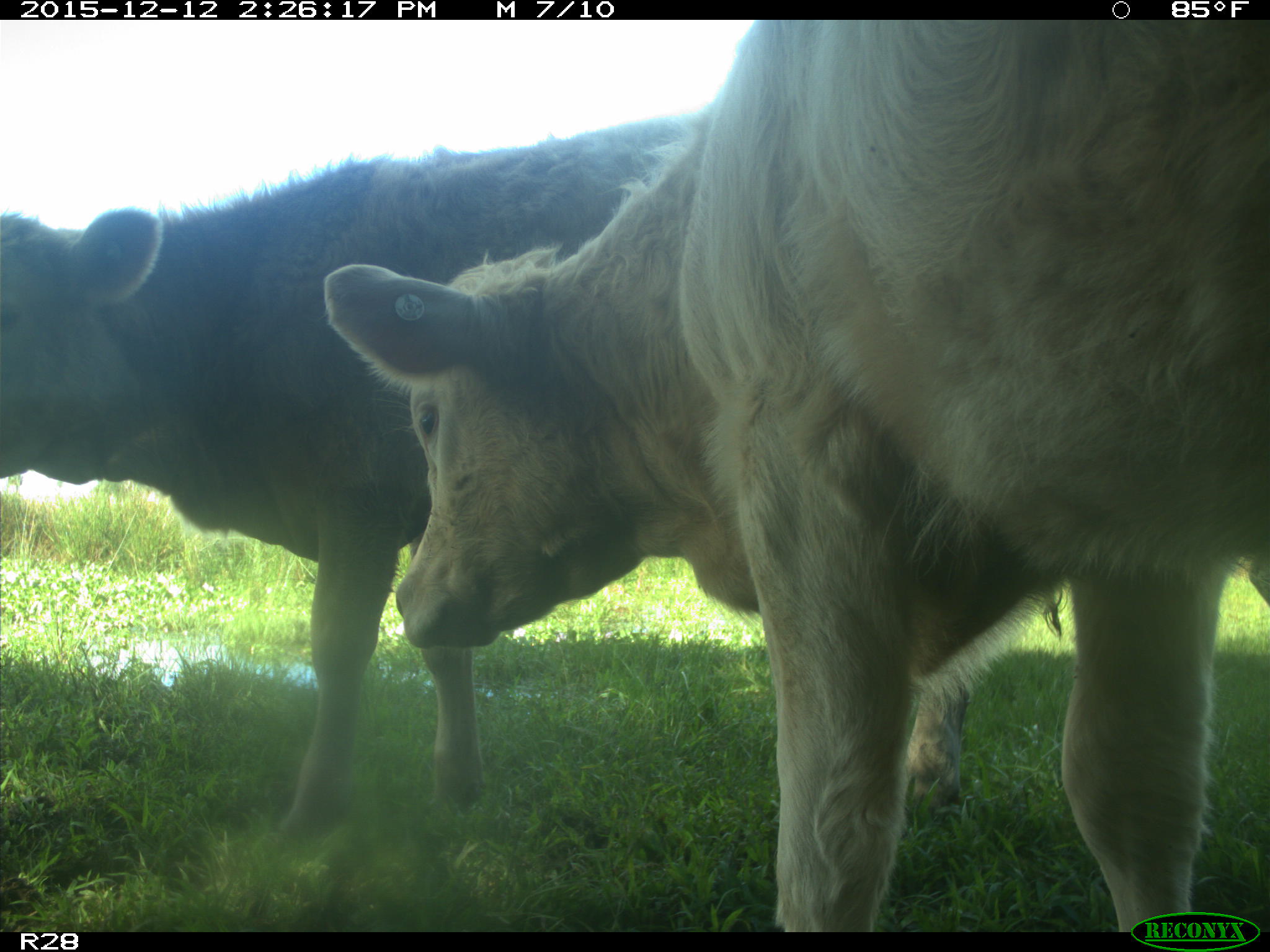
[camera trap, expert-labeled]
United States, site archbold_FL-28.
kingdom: Animalia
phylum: Chordata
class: Mammalia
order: Artiodactyla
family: Bovidae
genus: Bos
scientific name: Bos taurus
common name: domestic cow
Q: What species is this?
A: Bos taurus (domestic cow).